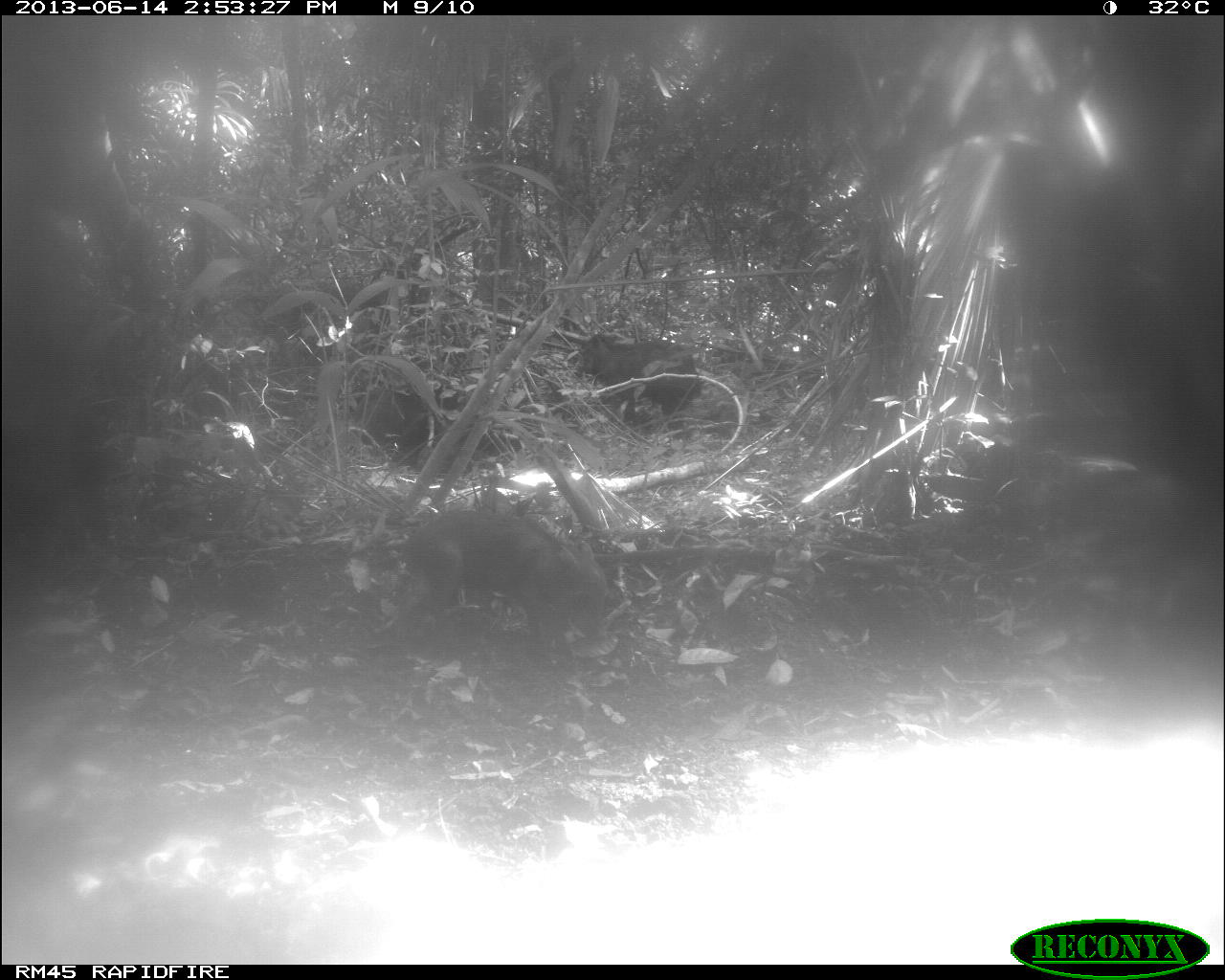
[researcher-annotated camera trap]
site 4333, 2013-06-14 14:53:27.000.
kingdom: Animalia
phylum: Chordata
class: Mammalia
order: Artiodactyla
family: Tayassuidae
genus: Tayassu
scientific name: Tayassu pecari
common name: white-lipped peccary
Tayassu pecari (white-lipped peccary), count 3.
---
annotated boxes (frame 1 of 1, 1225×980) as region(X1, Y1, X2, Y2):
tayassu pecari: region(390, 504, 609, 667); region(569, 332, 699, 437); region(349, 385, 446, 462)